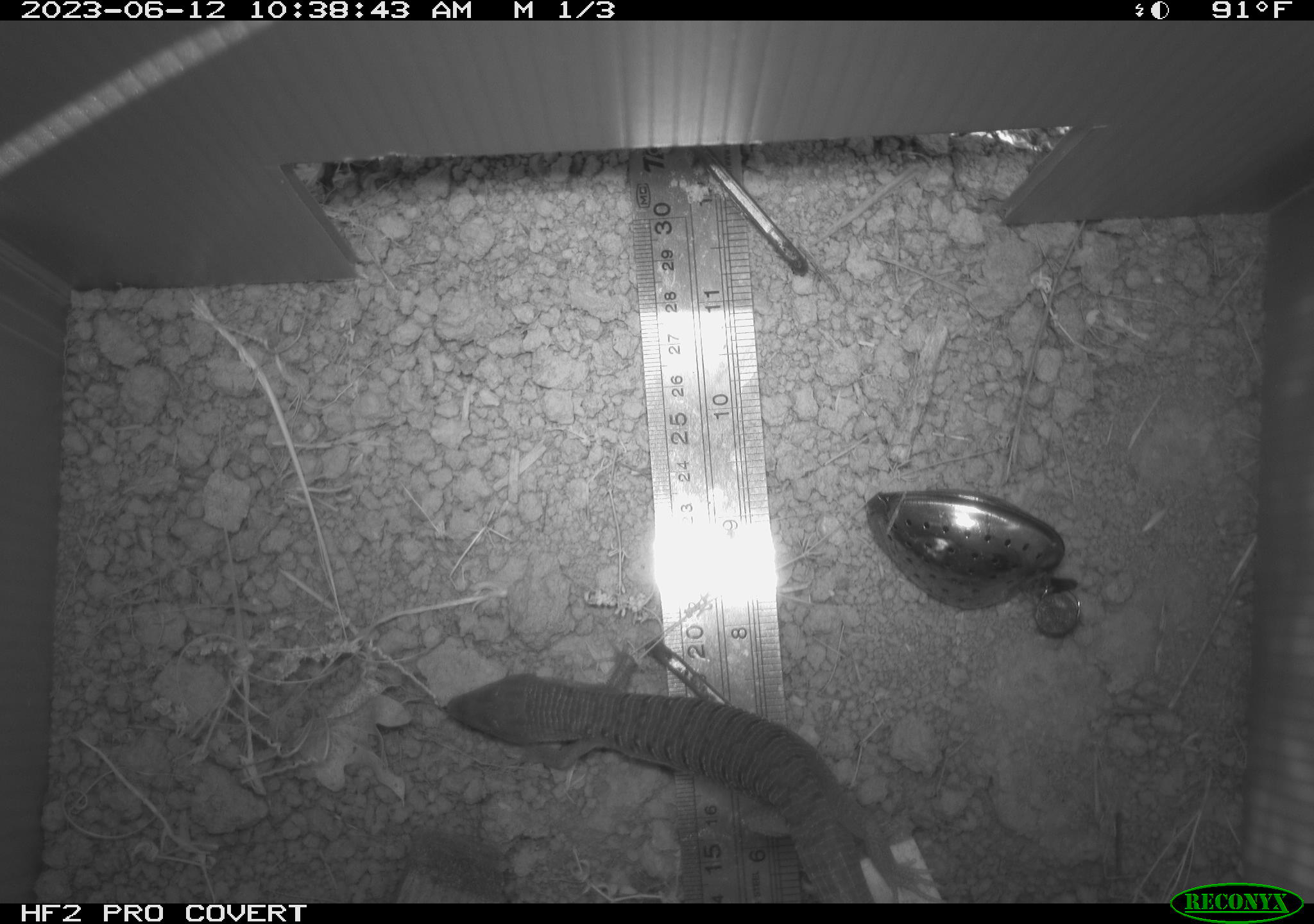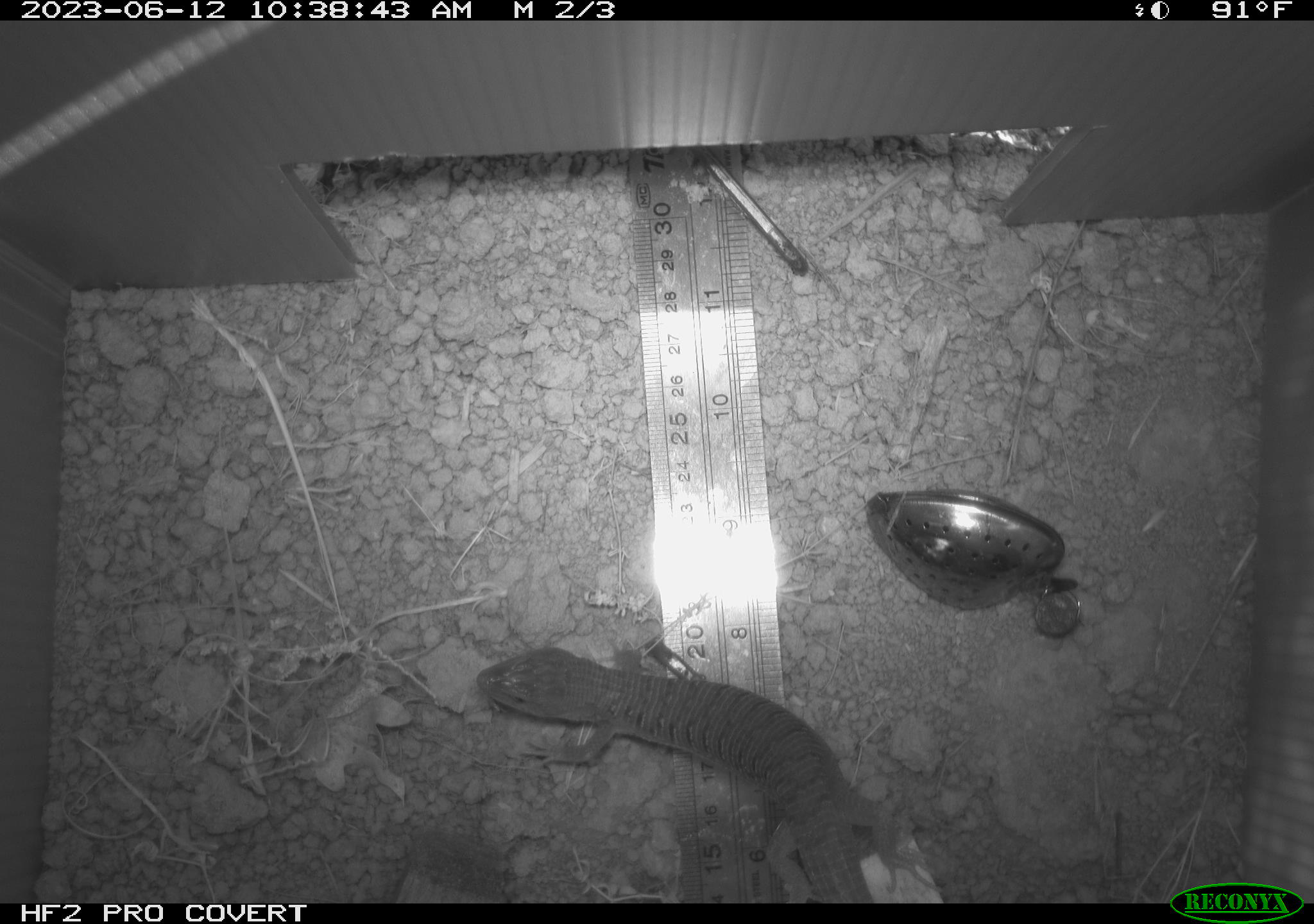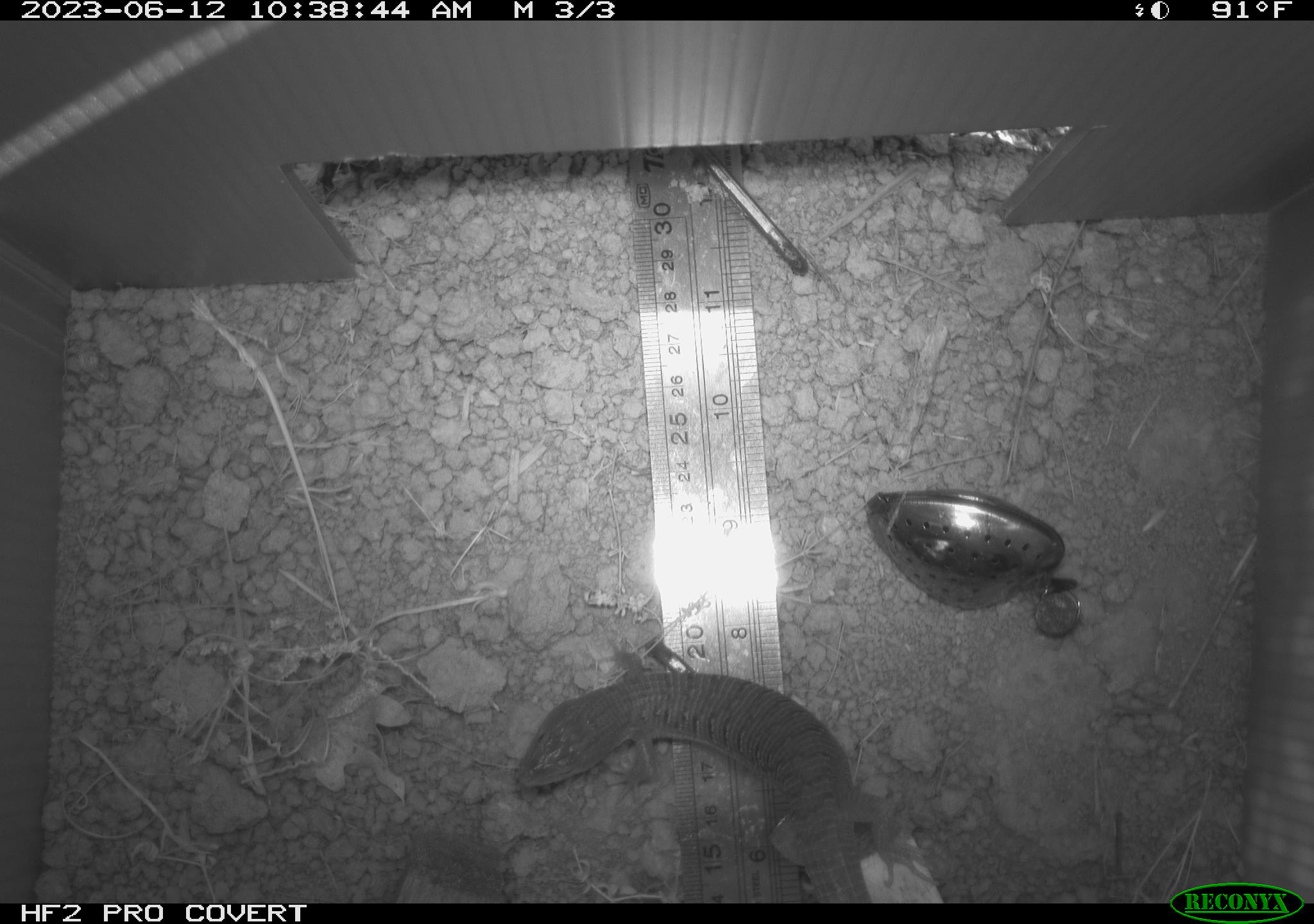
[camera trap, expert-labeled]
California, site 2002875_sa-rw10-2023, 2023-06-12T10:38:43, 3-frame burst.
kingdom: Animalia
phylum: Chordata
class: Reptilia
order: Squamata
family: Anguidae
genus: Elgaria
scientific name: Elgaria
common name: alligator lizards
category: elgaria species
Elgaria species (alligator lizards) (Elgaria).